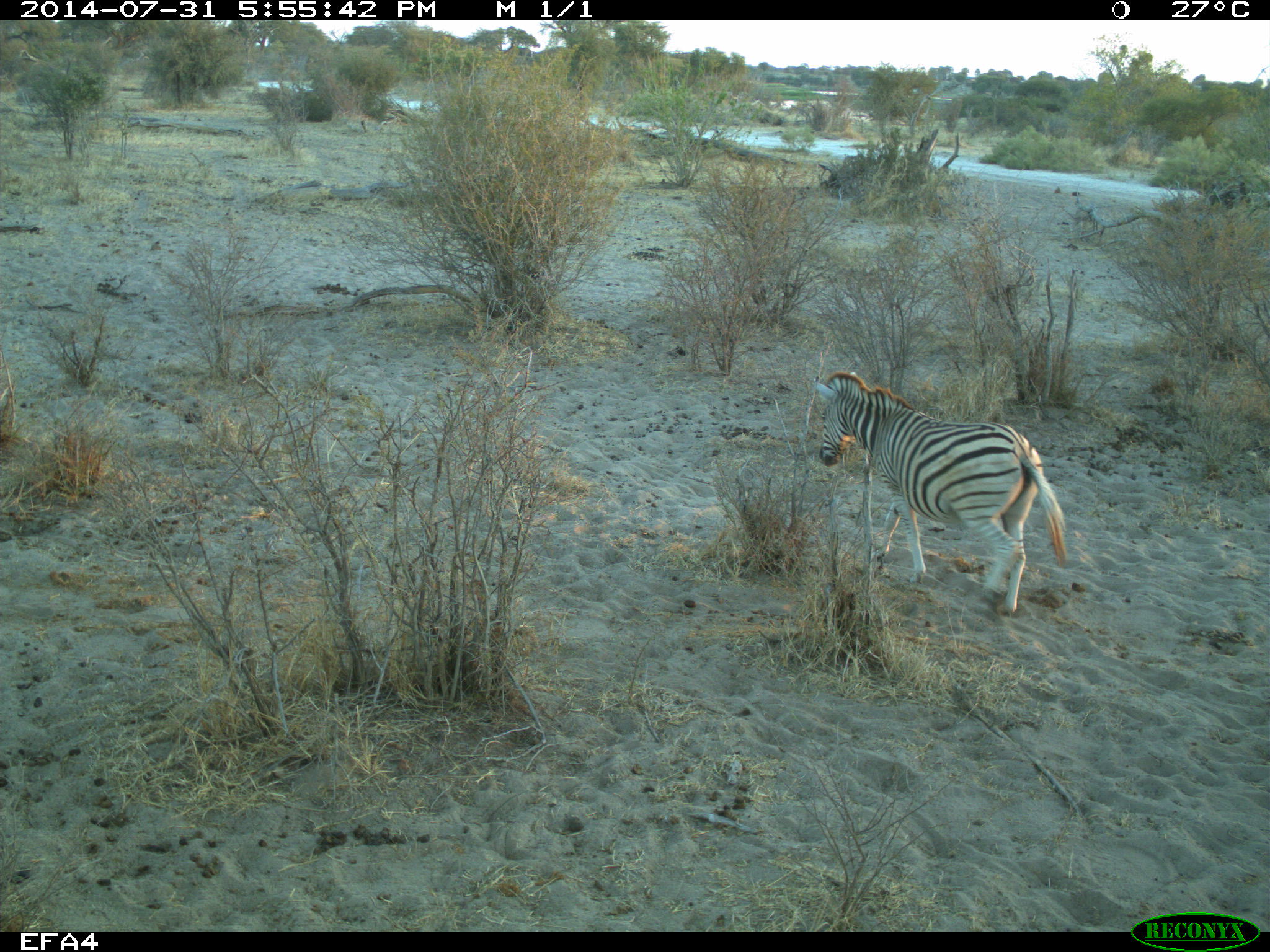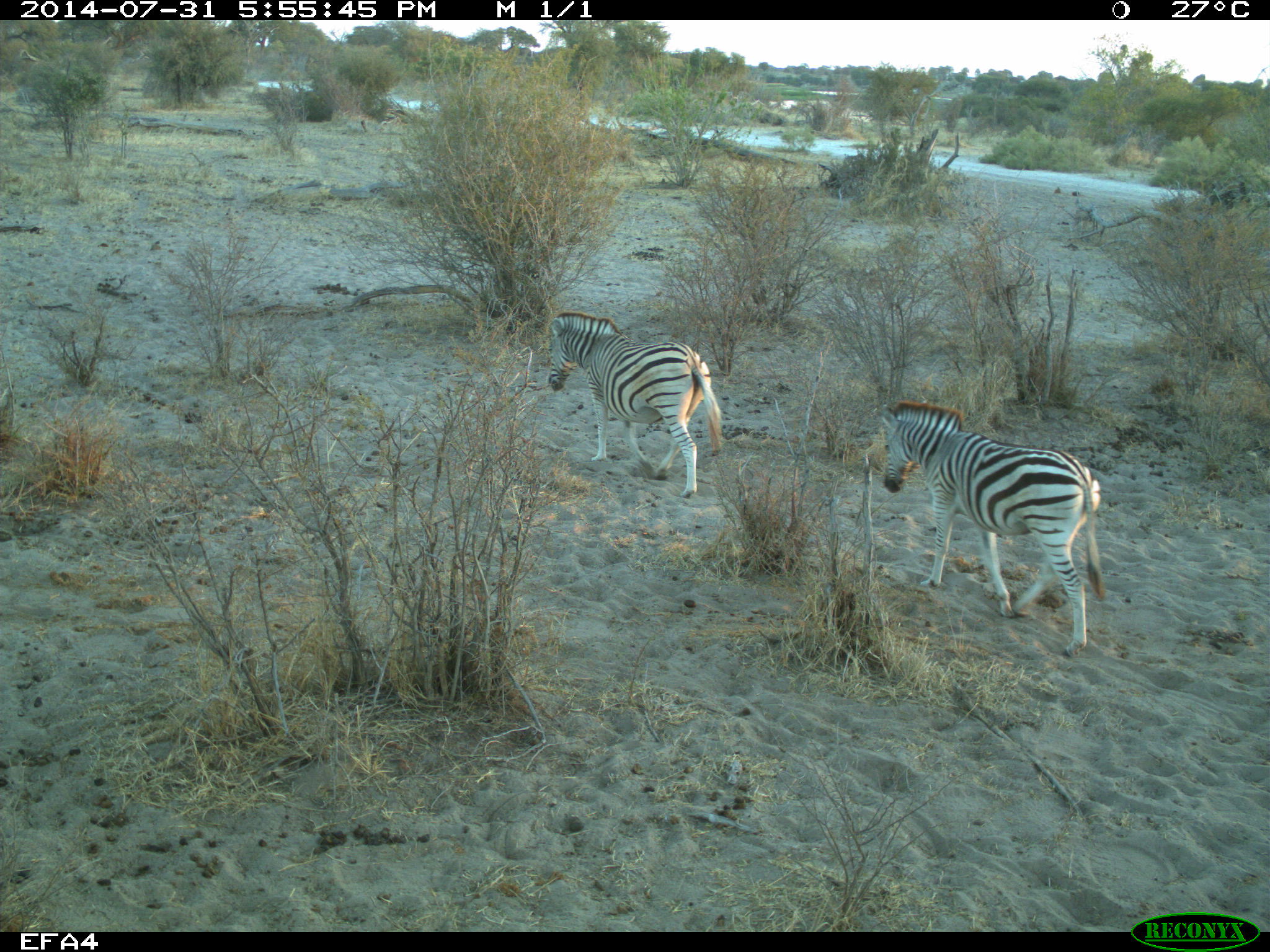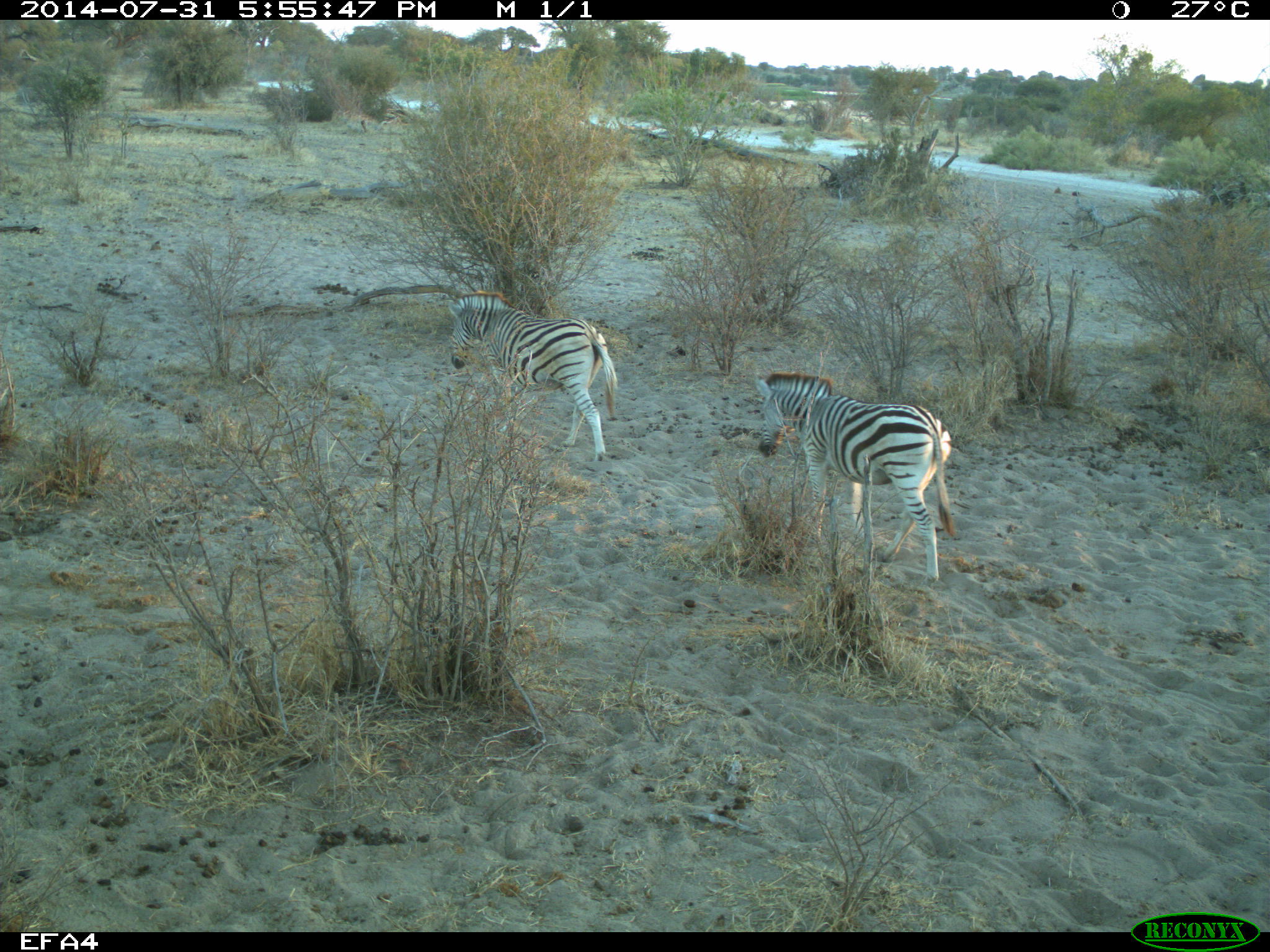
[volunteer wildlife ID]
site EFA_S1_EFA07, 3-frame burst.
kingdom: Animalia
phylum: Chordata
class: Mammalia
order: Perissodactyla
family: Equidae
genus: Equus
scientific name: Equus quagga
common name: plains zebra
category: zebraplains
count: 2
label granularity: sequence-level